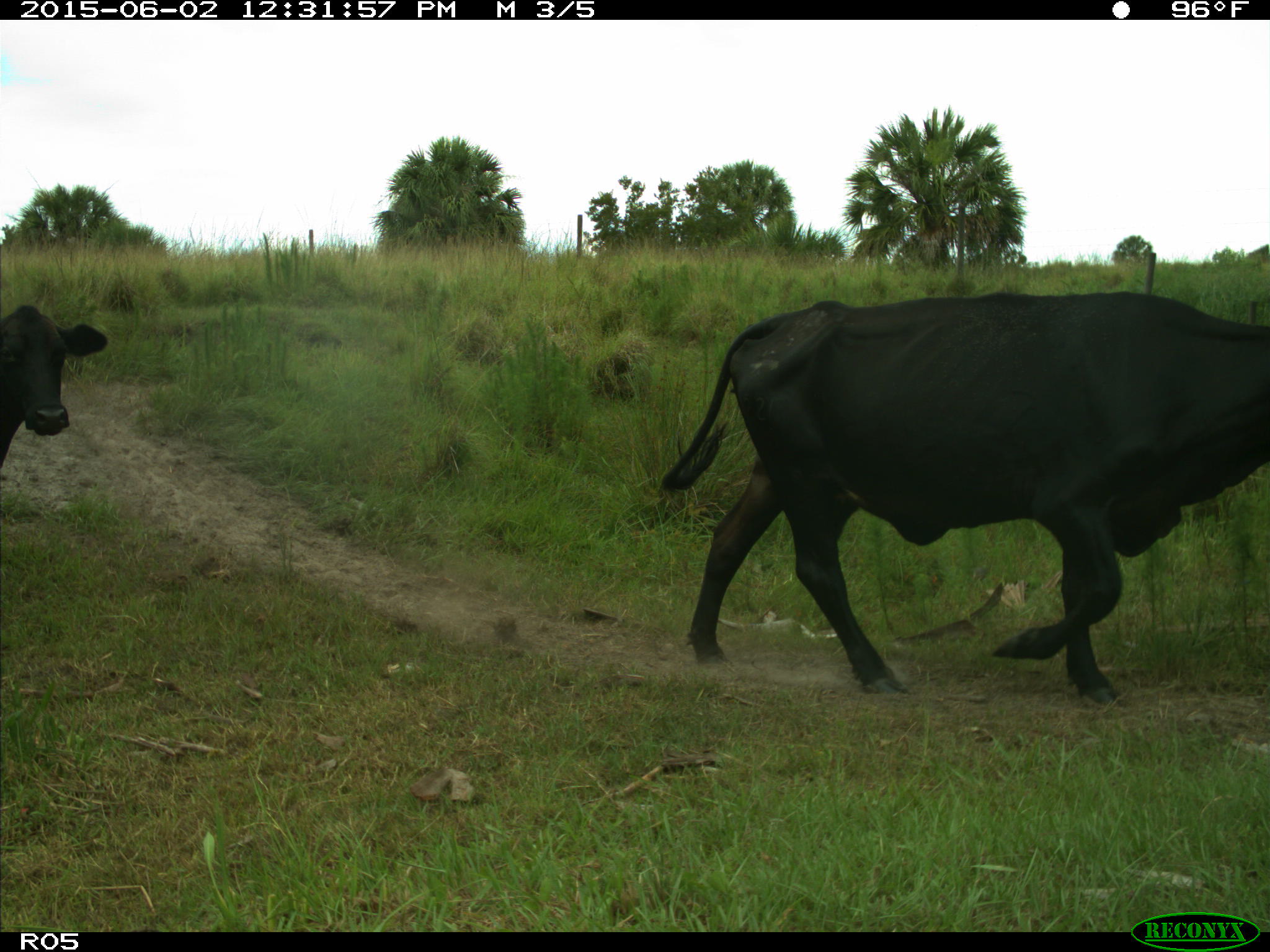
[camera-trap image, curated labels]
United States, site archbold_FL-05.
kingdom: Animalia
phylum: Chordata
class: Mammalia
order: Artiodactyla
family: Bovidae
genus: Bos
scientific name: Bos taurus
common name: domestic cow